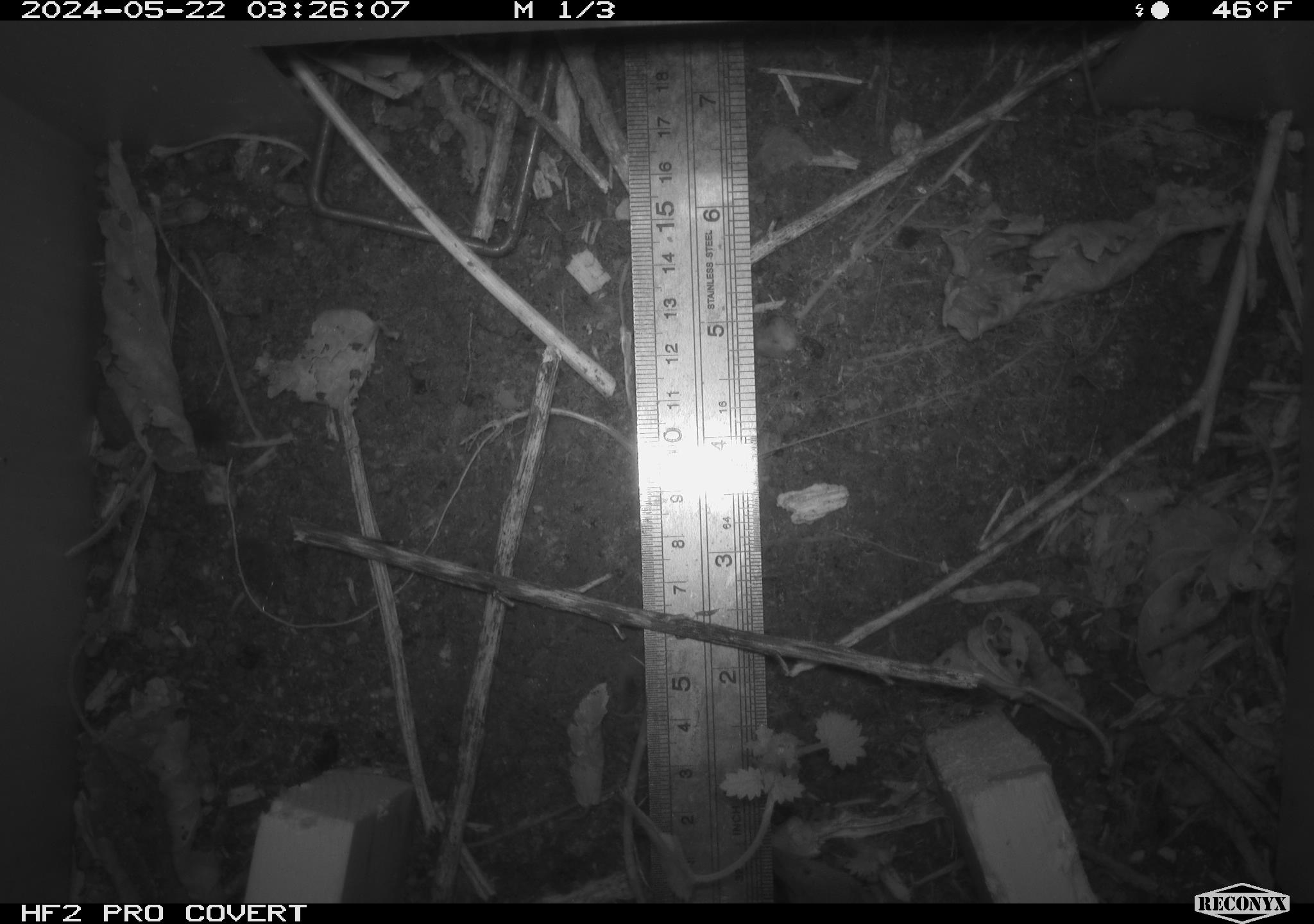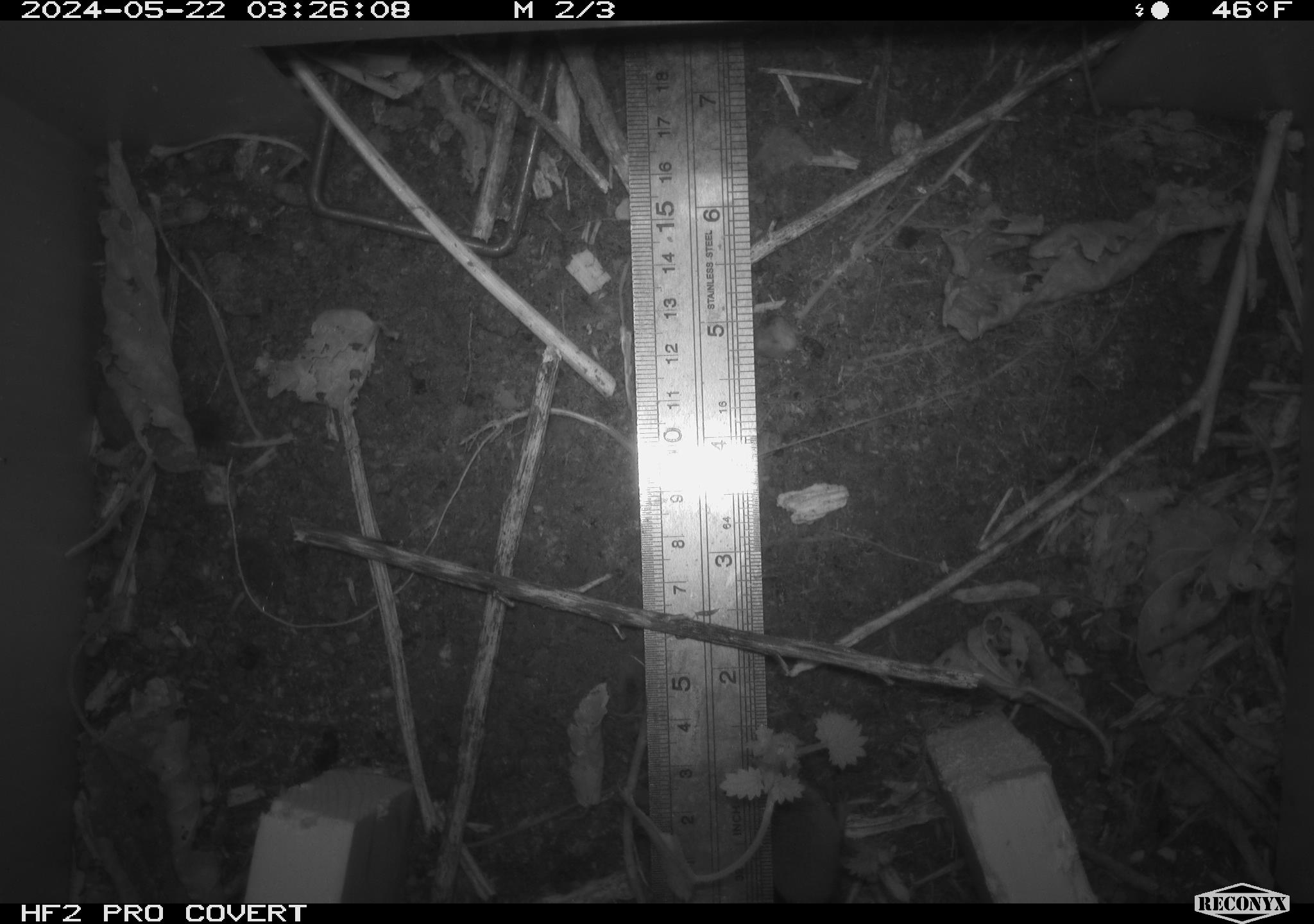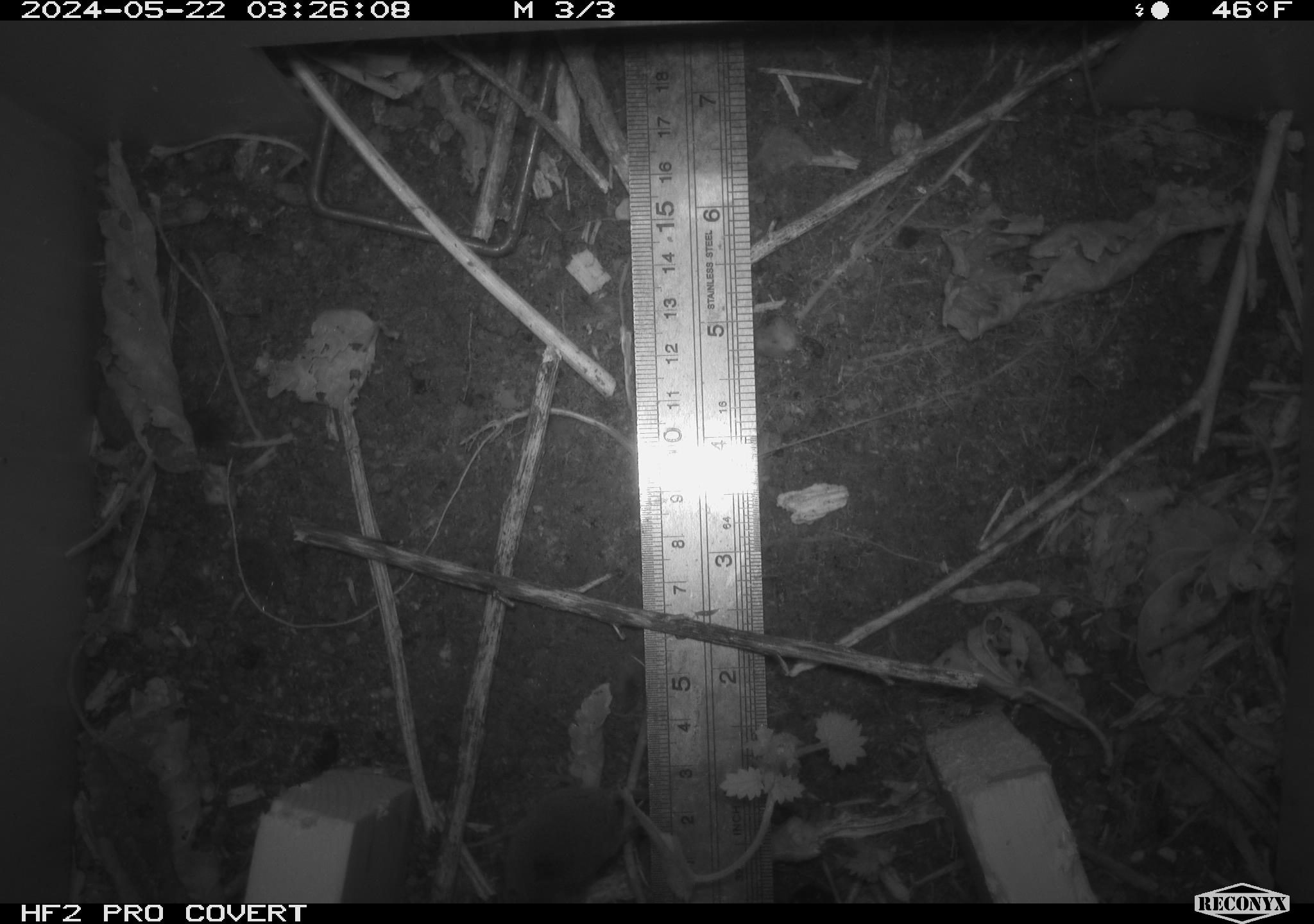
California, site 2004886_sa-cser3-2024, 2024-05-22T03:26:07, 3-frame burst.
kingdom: Animalia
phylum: Chordata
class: Mammalia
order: Rodentia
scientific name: Rodentia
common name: rodent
Rodent (Rodentia).